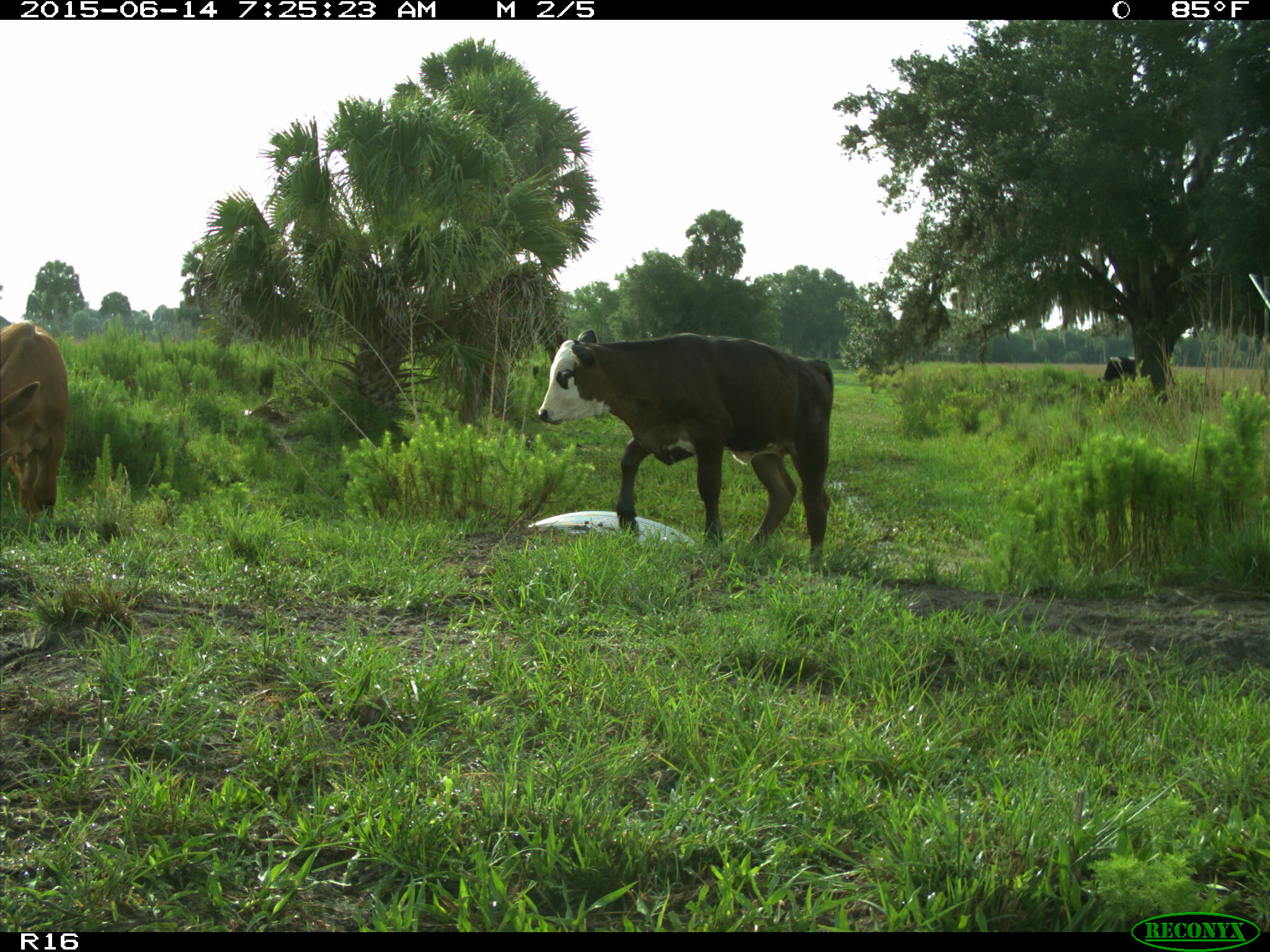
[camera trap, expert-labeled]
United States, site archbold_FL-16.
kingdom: Animalia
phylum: Chordata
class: Mammalia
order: Artiodactyla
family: Bovidae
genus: Bos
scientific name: Bos taurus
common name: domestic cow